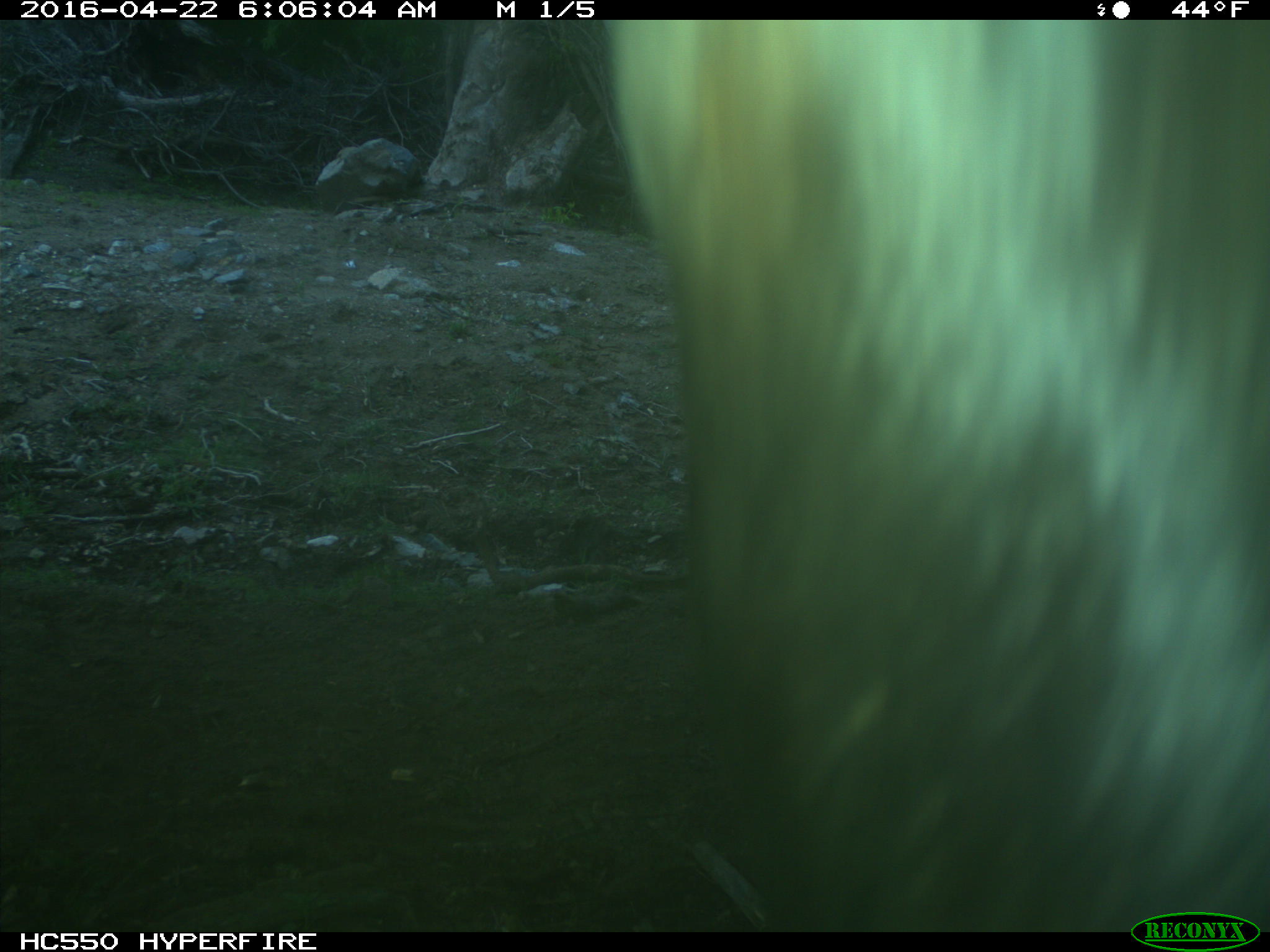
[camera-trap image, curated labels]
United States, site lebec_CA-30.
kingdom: Animalia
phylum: Chordata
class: Mammalia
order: Artiodactyla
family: Bovidae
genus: Bos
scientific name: Bos taurus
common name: domestic cow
Bos taurus (domestic cow).